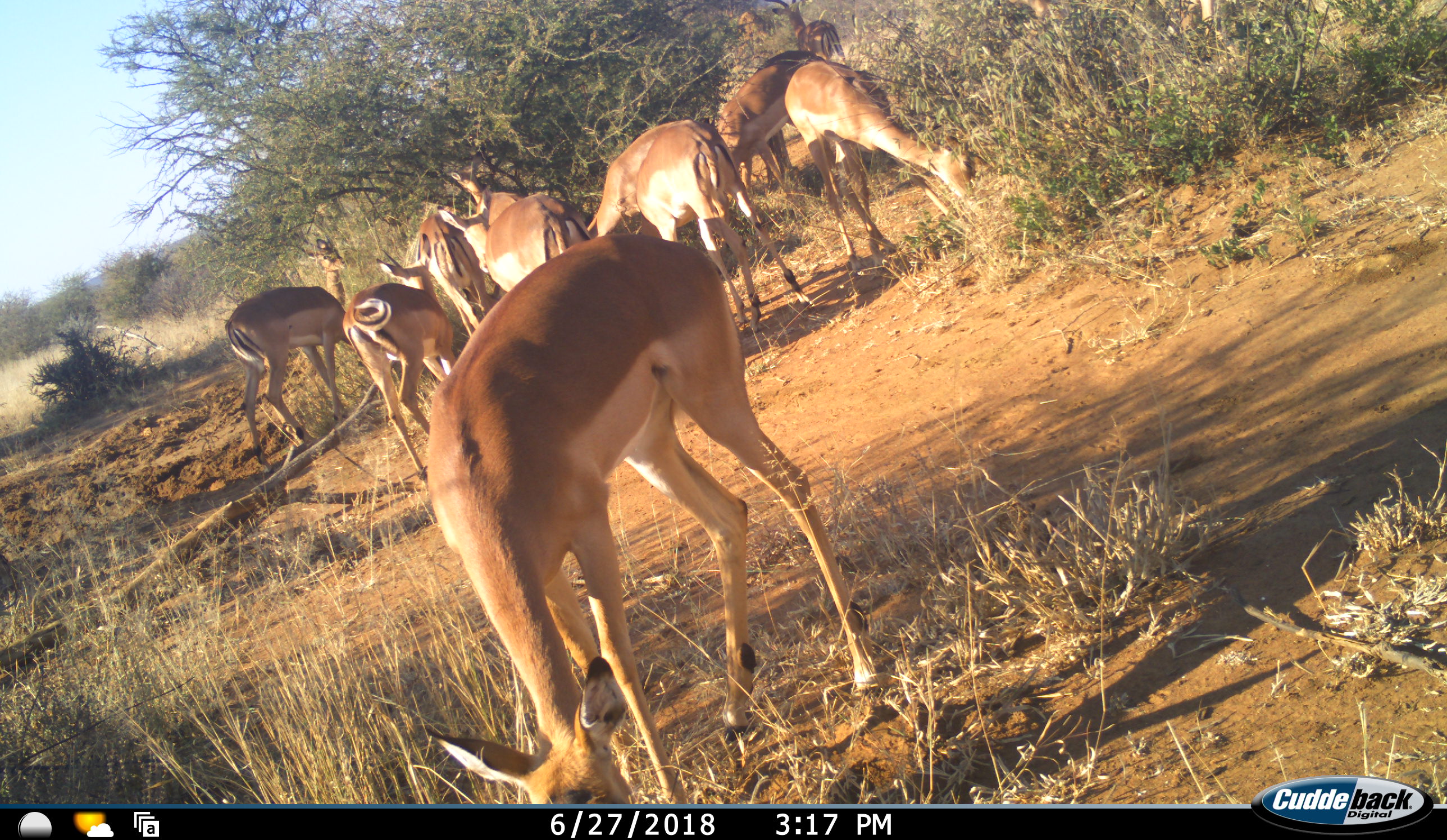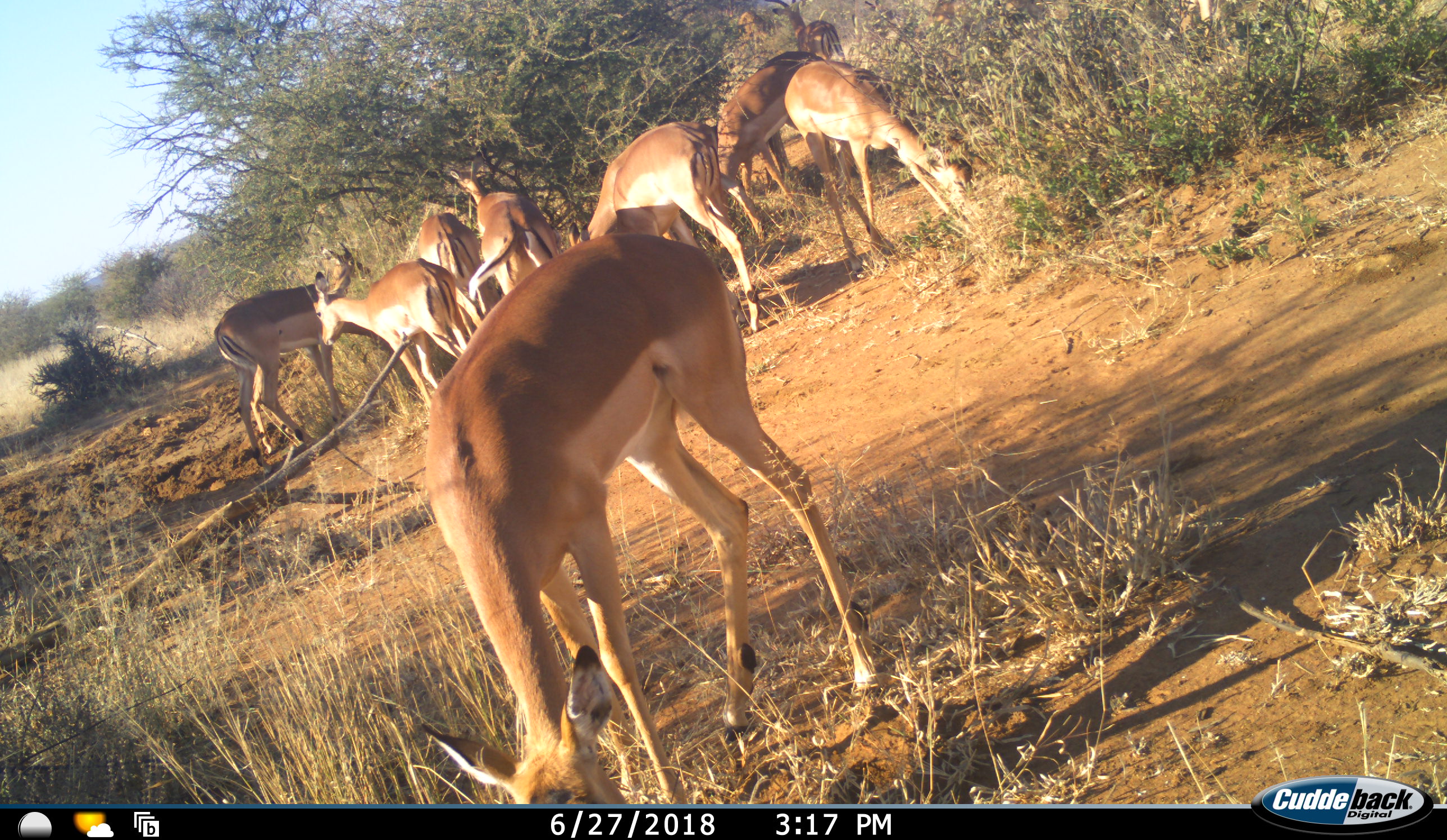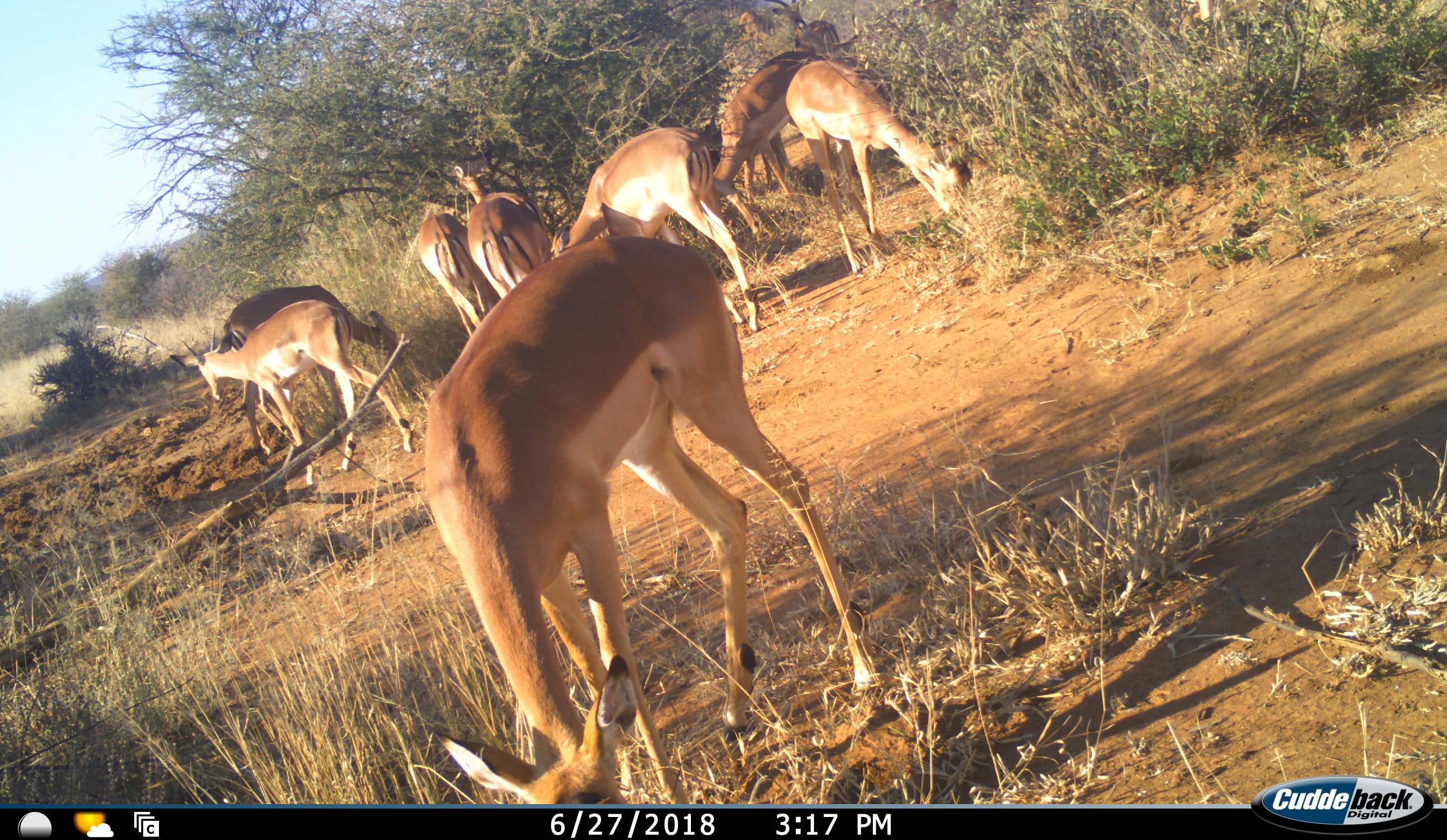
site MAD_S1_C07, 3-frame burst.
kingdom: Animalia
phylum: Chordata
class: Mammalia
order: Artiodactyla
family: Bovidae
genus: Aepyceros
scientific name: Aepyceros melampus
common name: impala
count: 11-50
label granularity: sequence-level